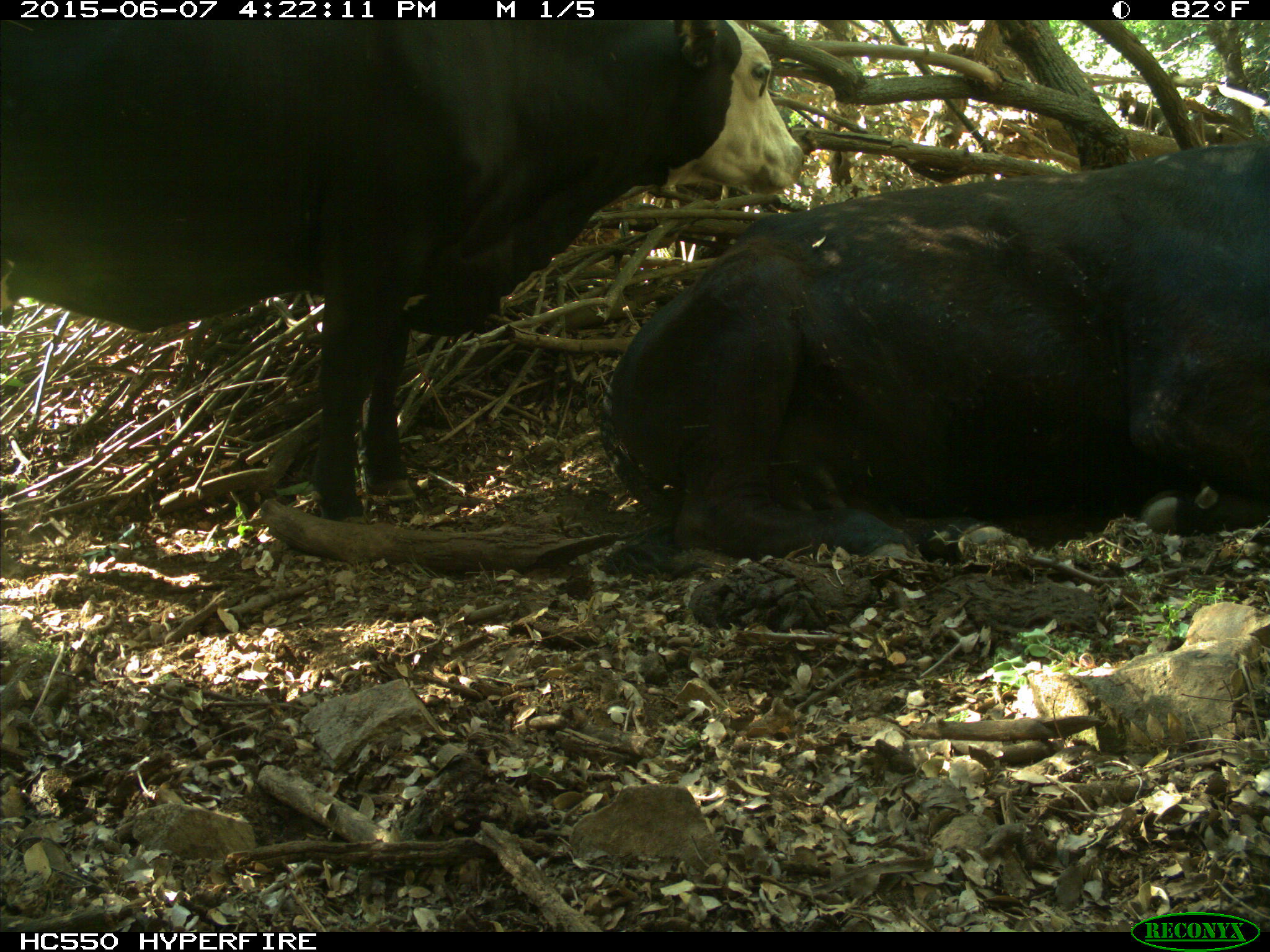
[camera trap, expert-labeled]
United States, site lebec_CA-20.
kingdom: Animalia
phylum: Chordata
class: Mammalia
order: Artiodactyla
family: Bovidae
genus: Bos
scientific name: Bos taurus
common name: domestic cow